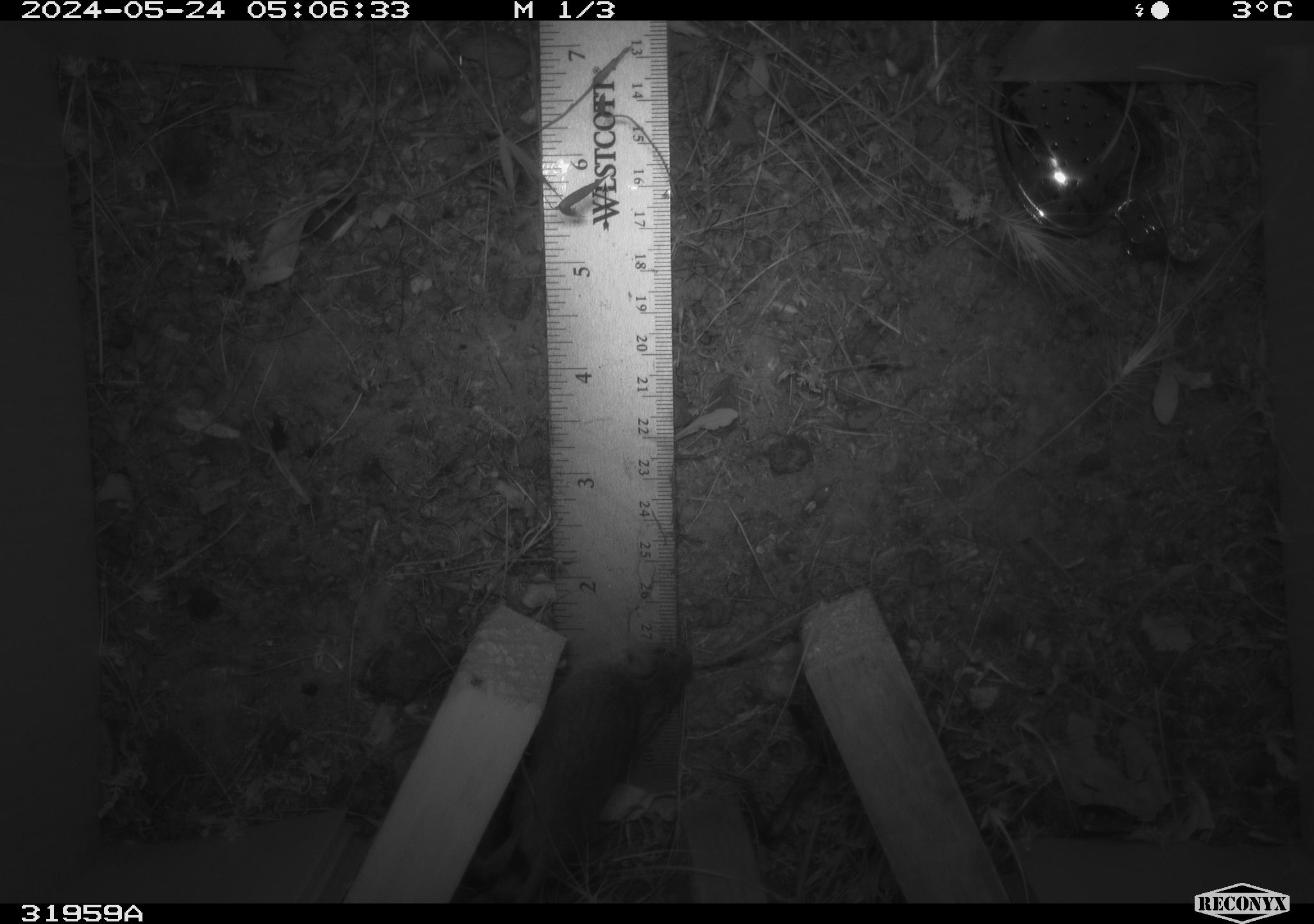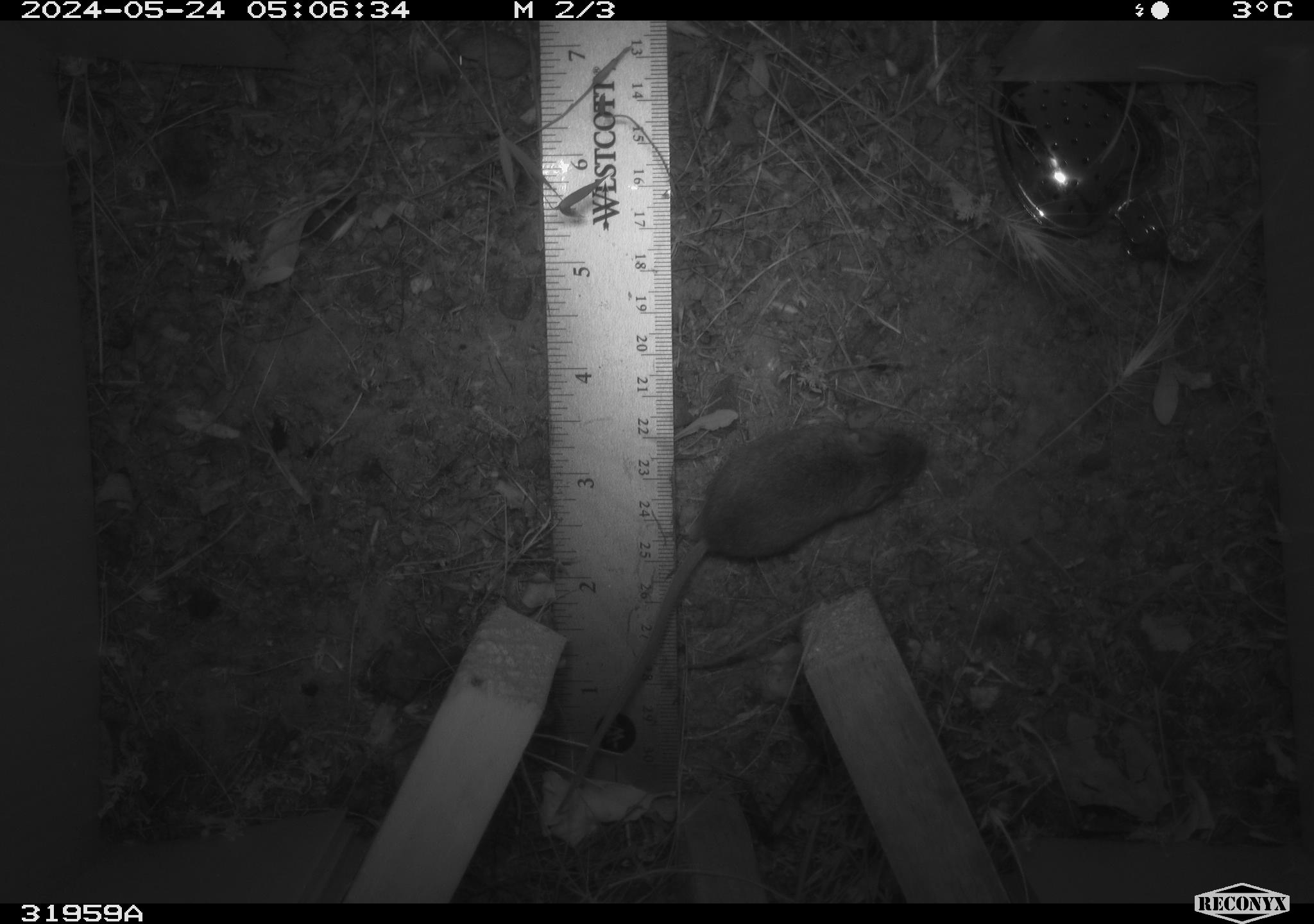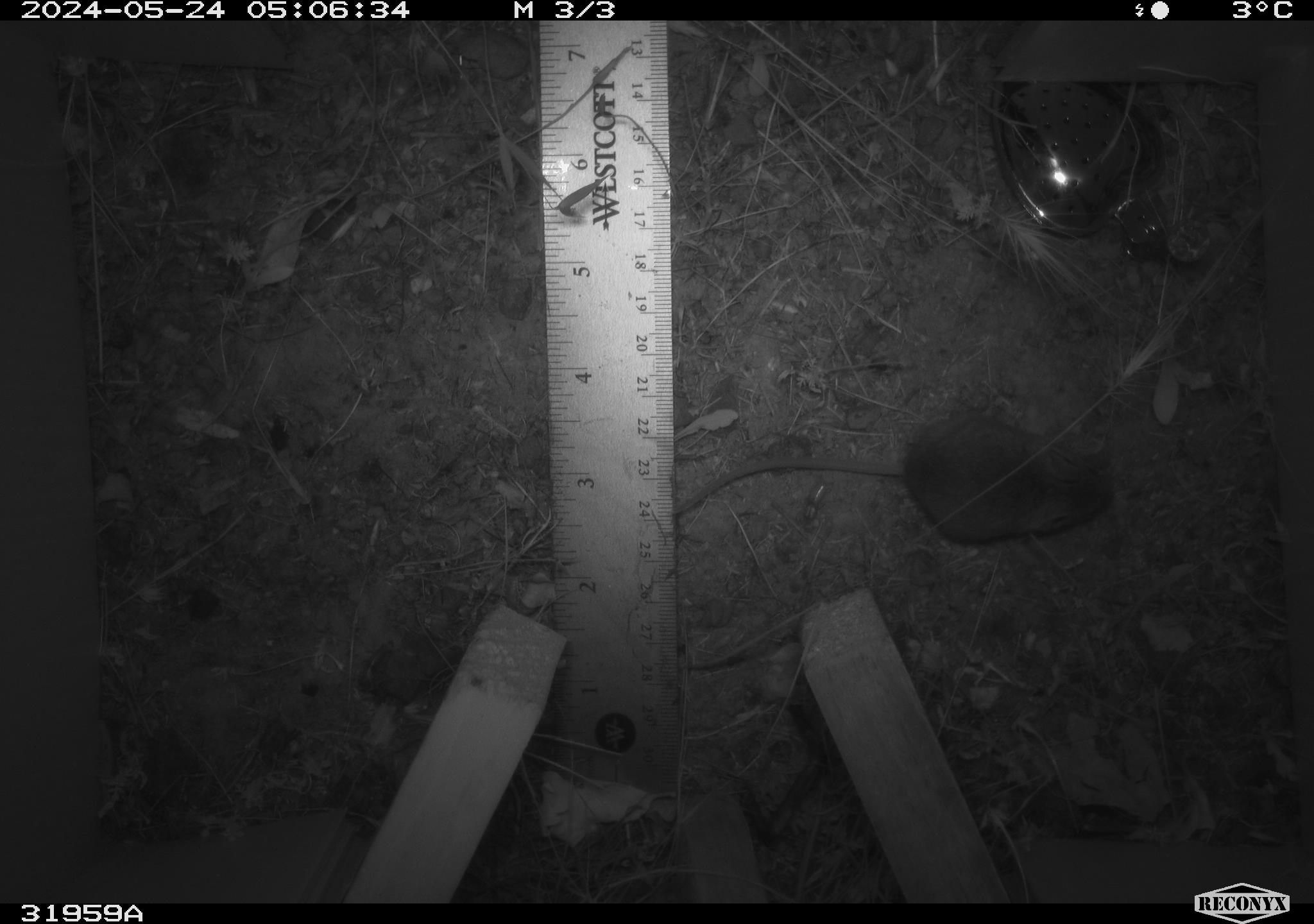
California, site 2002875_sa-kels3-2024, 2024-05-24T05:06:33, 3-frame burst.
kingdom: Animalia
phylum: Chordata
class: Mammalia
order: Rodentia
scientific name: Rodentia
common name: rodent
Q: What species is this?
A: Rodent (Rodentia).